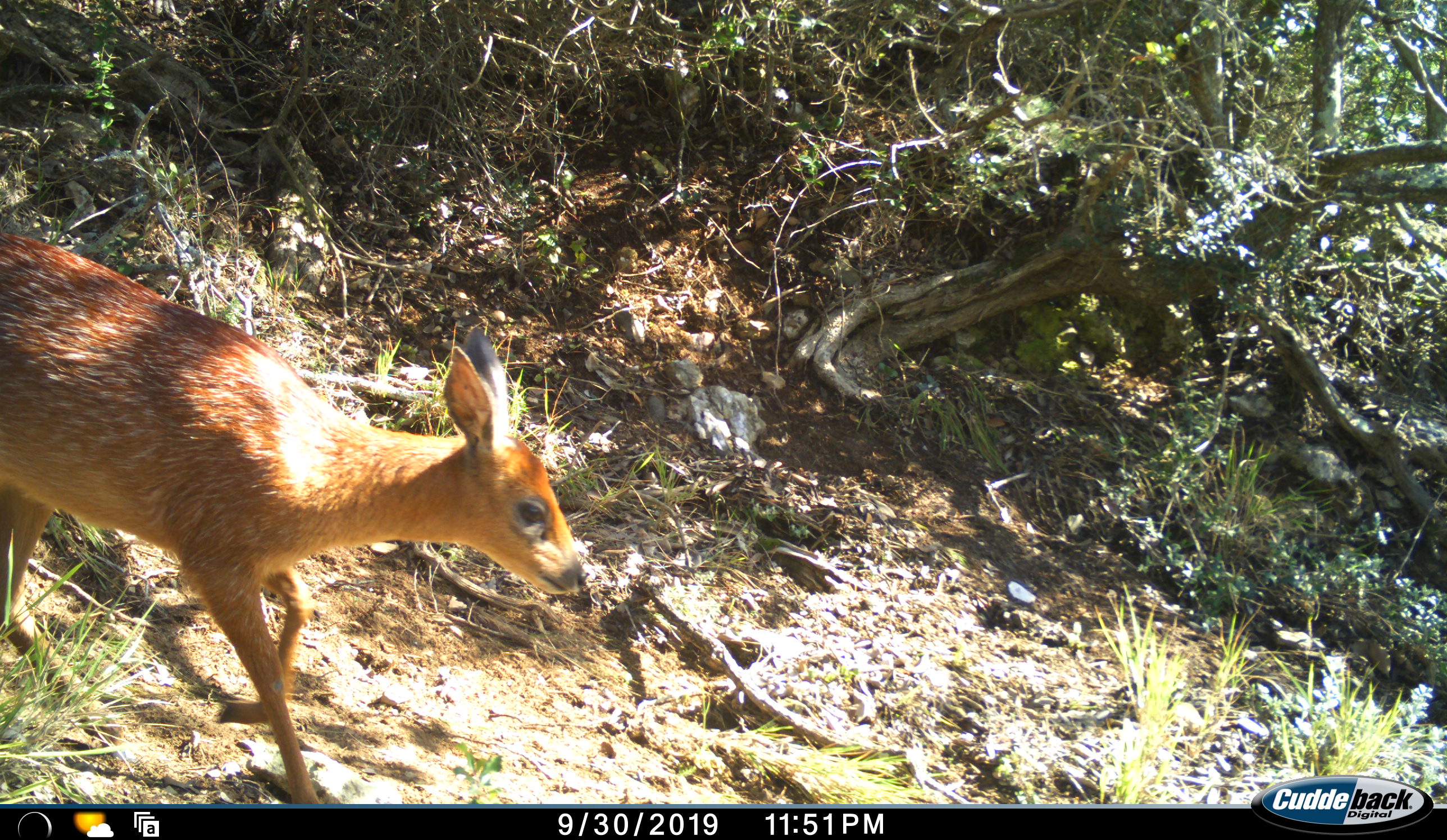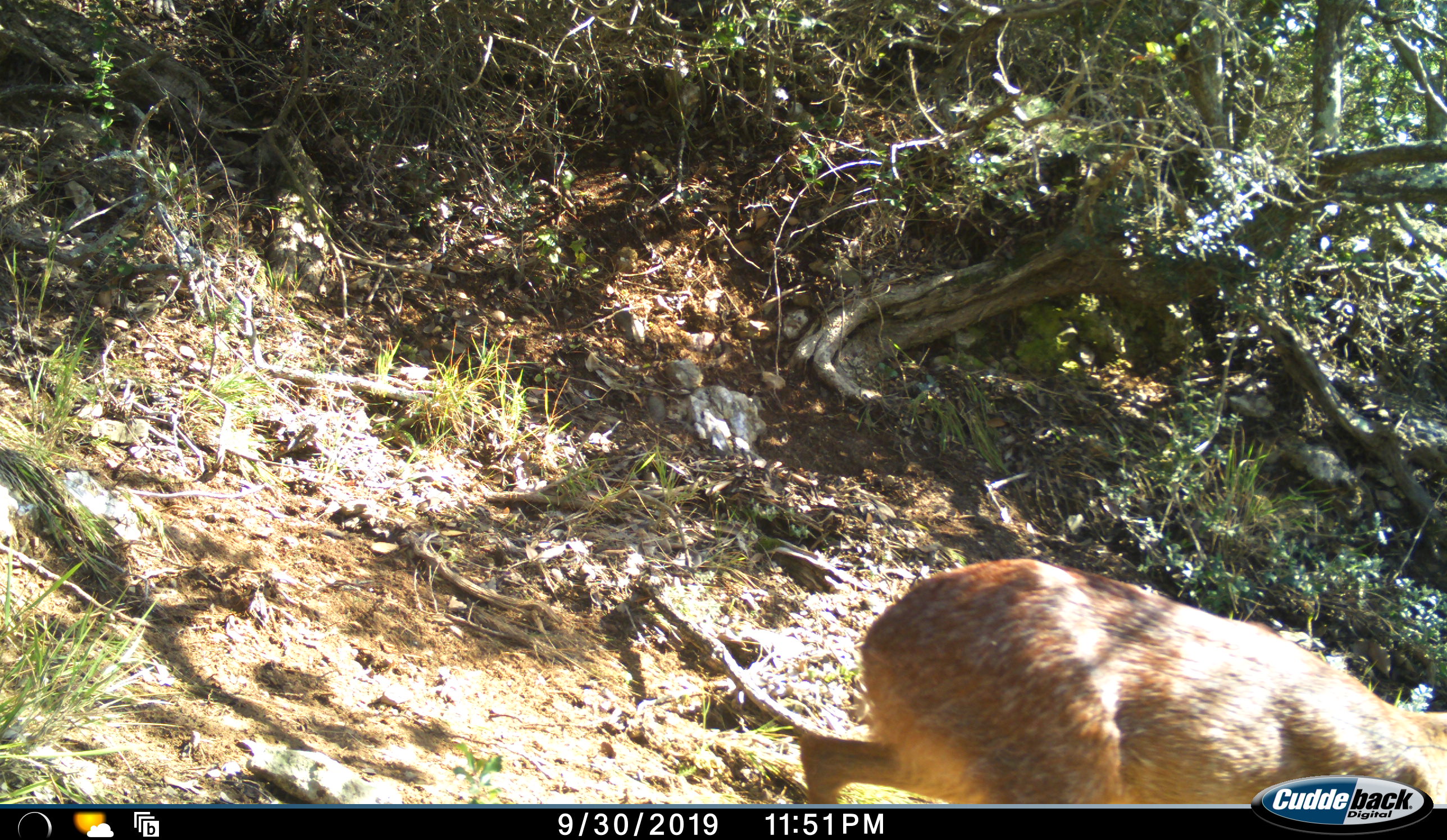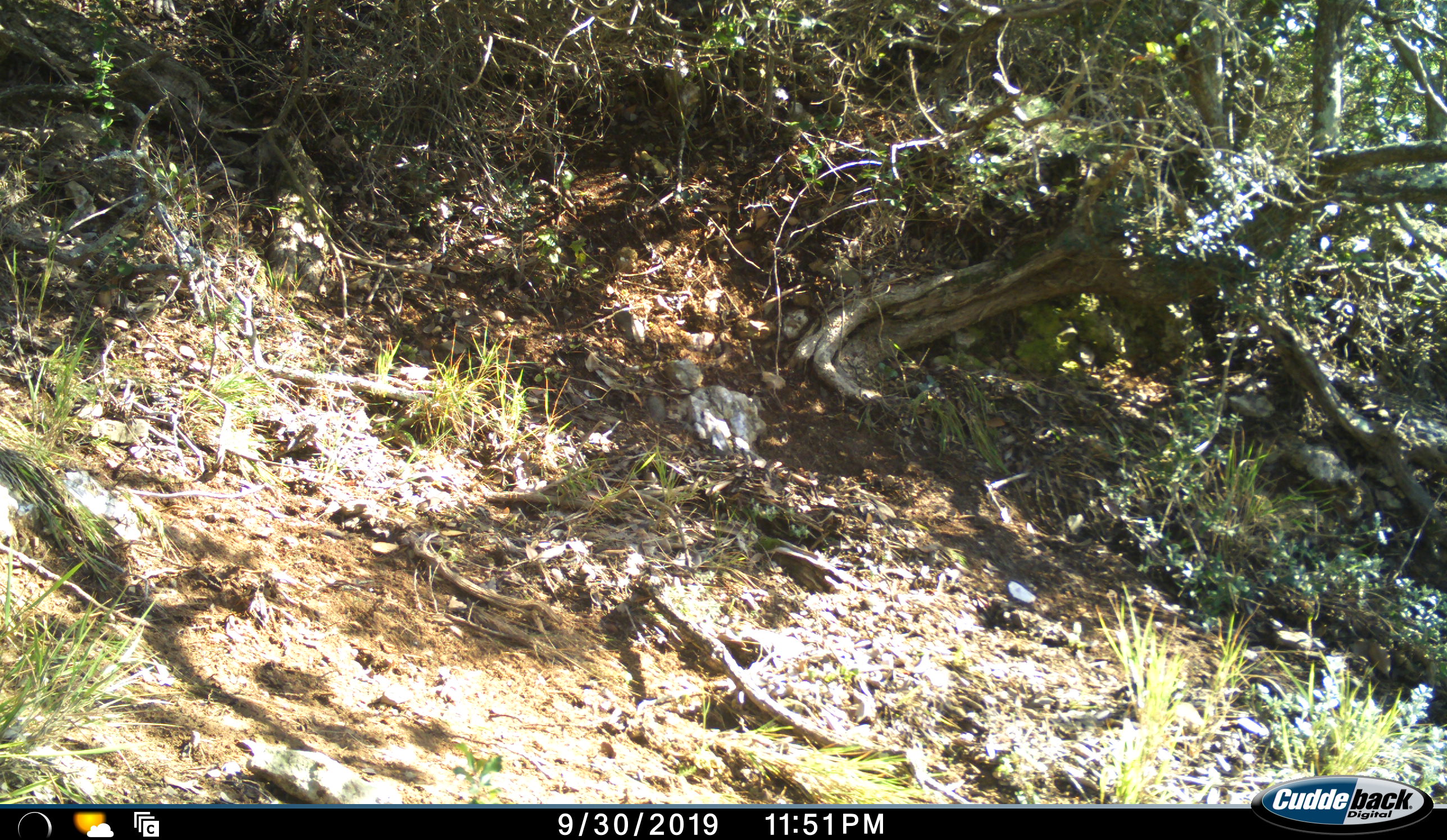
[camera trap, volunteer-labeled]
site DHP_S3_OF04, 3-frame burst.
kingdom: Animalia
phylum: Chordata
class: Mammalia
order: Artiodactyla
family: Bovidae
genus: Raphicerus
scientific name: Raphicerus melanotis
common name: grysbok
Grysbok (Raphicerus melanotis), count 1. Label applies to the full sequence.